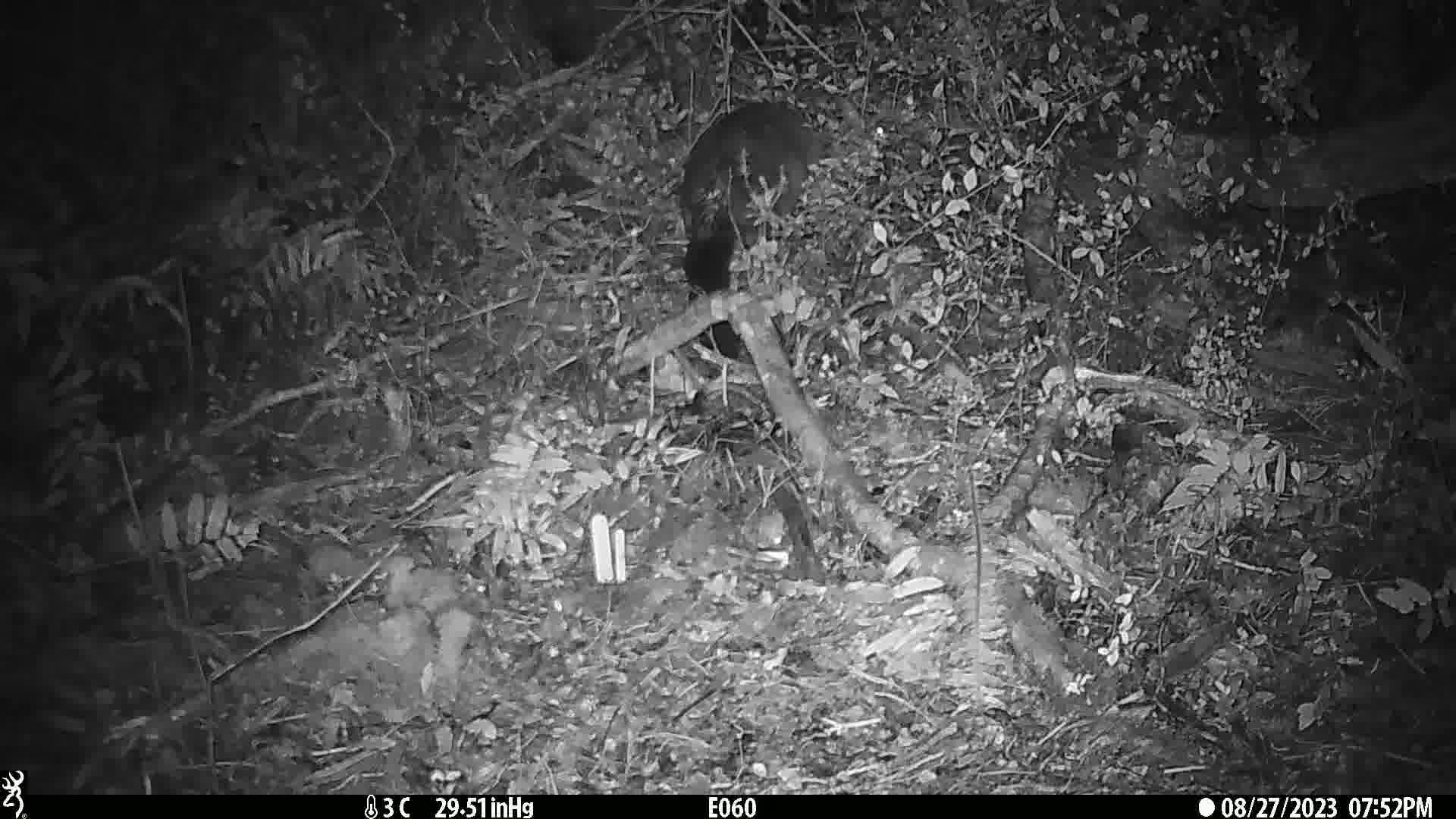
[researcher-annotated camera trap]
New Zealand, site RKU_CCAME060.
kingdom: Animalia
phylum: Chordata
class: Mammalia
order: Diprotodontia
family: Phalangeridae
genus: Trichosurus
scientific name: Trichosurus vulpecula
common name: common brushtail possum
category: possum